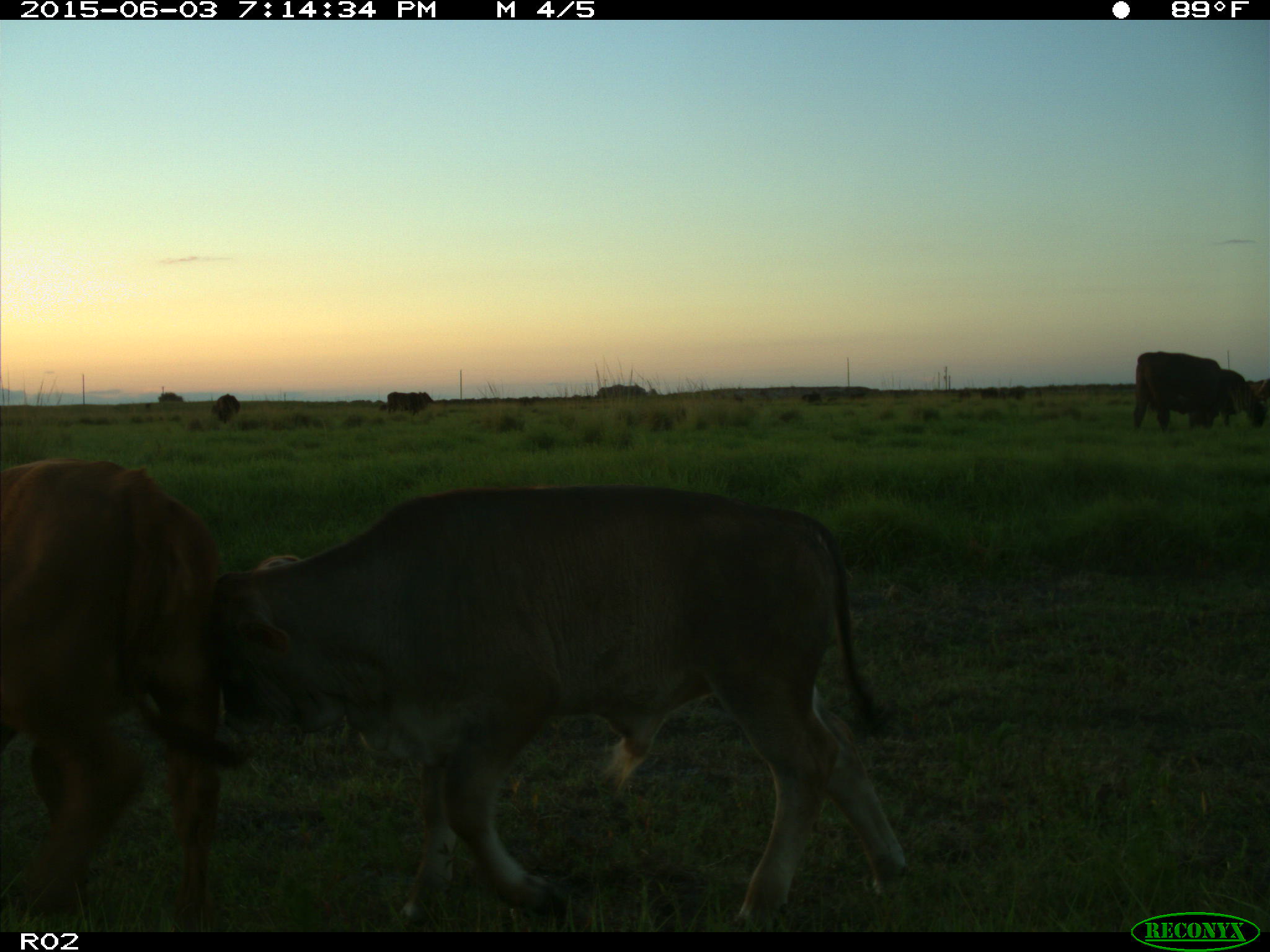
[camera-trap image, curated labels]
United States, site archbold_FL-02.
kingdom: Animalia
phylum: Chordata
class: Mammalia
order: Artiodactyla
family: Bovidae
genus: Bos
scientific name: Bos taurus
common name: domestic cow